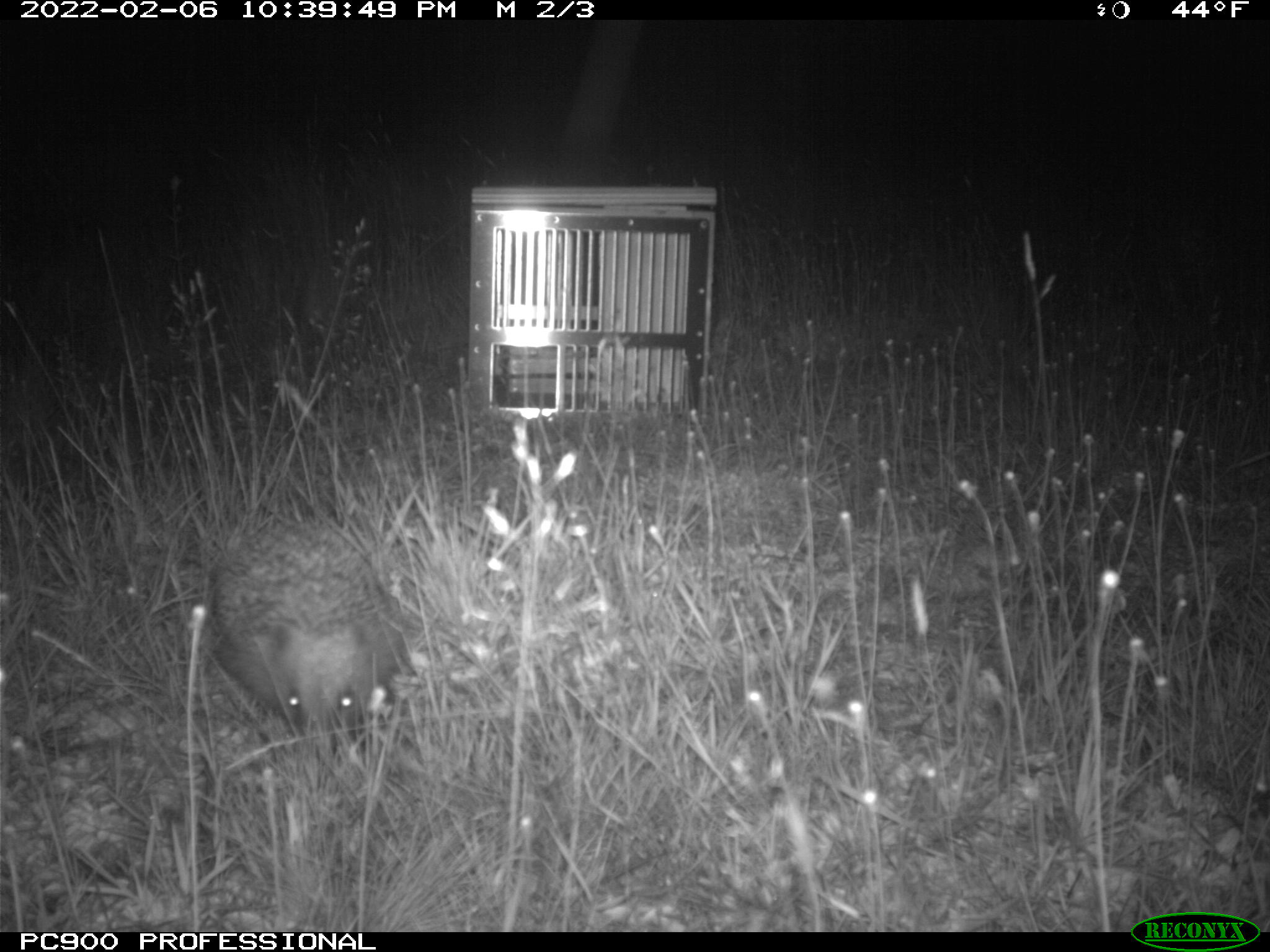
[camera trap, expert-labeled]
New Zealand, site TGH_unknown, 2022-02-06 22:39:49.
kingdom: Animalia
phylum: Chordata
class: Mammalia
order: Eulipotyphla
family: Erinaceidae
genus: Erinaceus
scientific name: Erinaceus europaeus europaeus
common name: european hedgehog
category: hedgehog